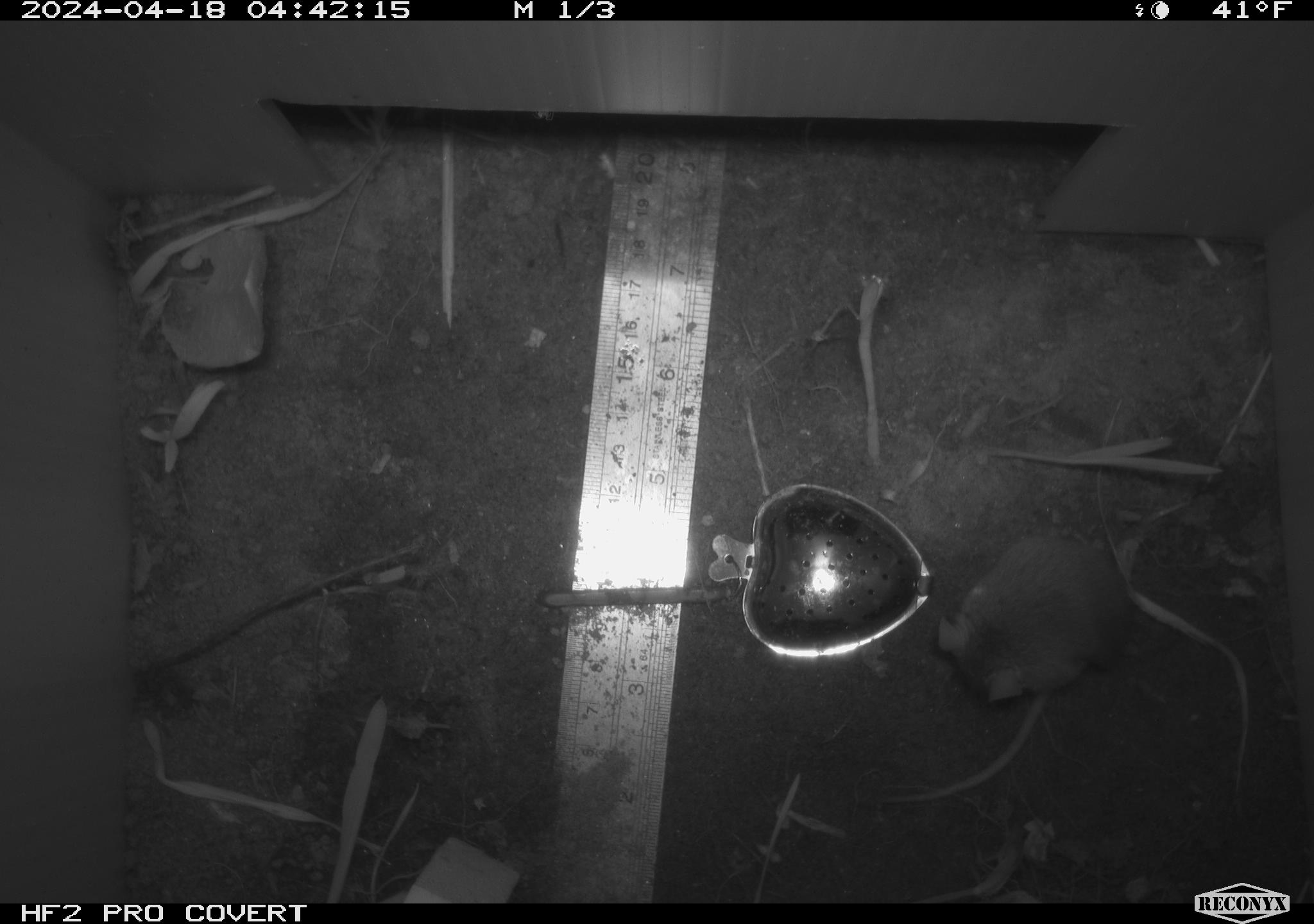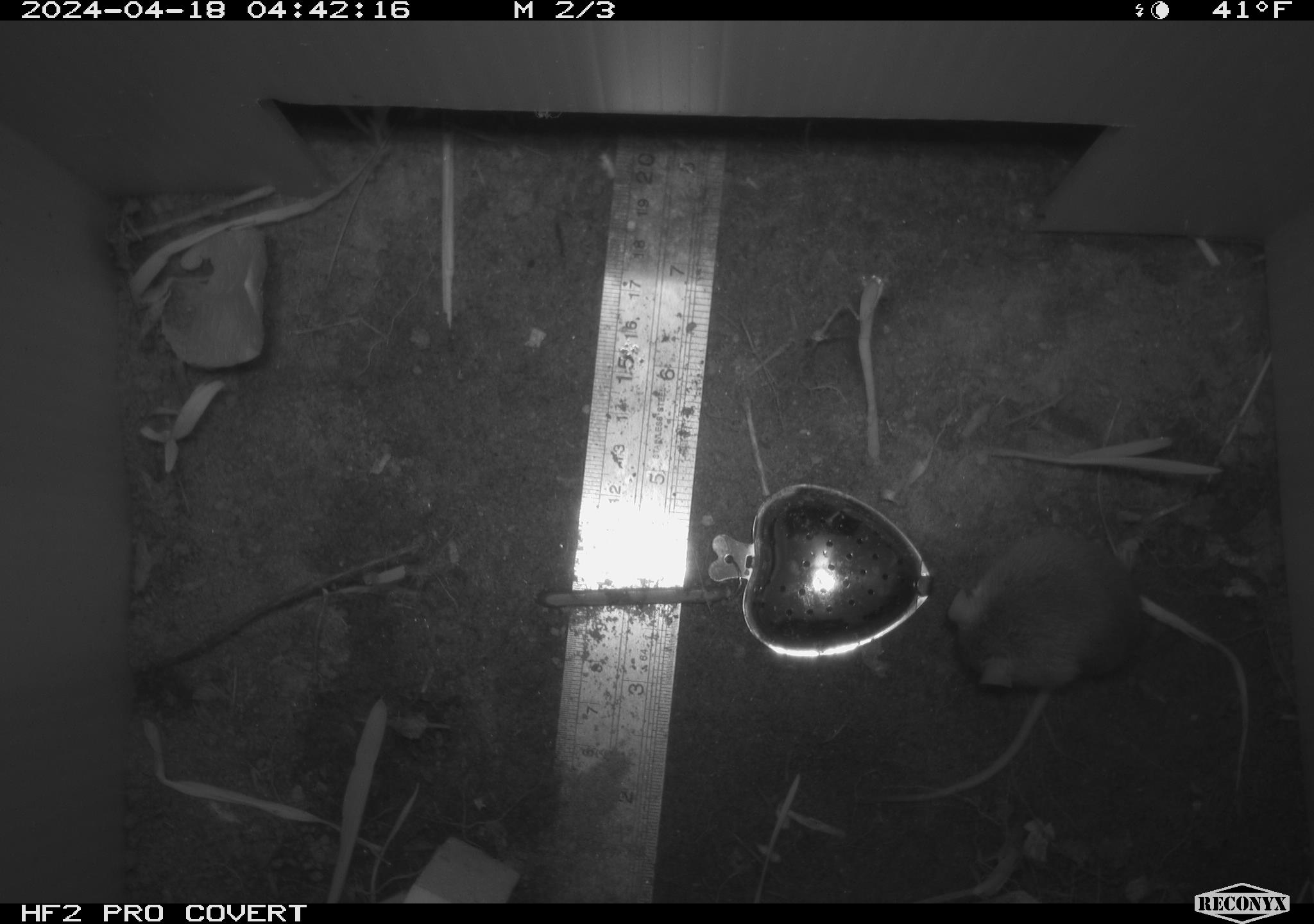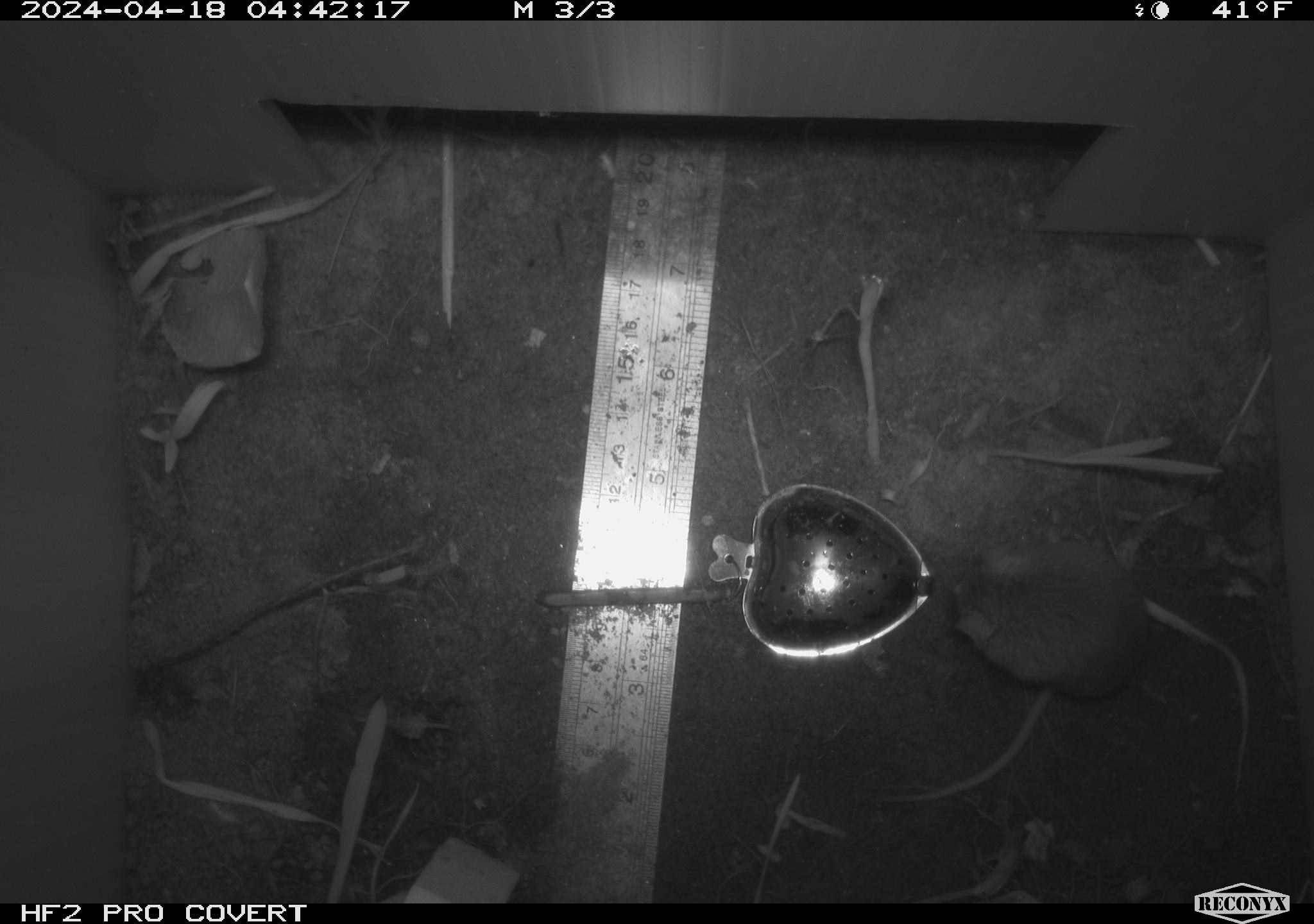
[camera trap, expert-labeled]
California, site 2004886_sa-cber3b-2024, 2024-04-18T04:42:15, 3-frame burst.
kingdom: Animalia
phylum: Chordata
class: Mammalia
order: Rodentia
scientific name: Rodentia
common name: mouse species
Mouse species (Rodentia).